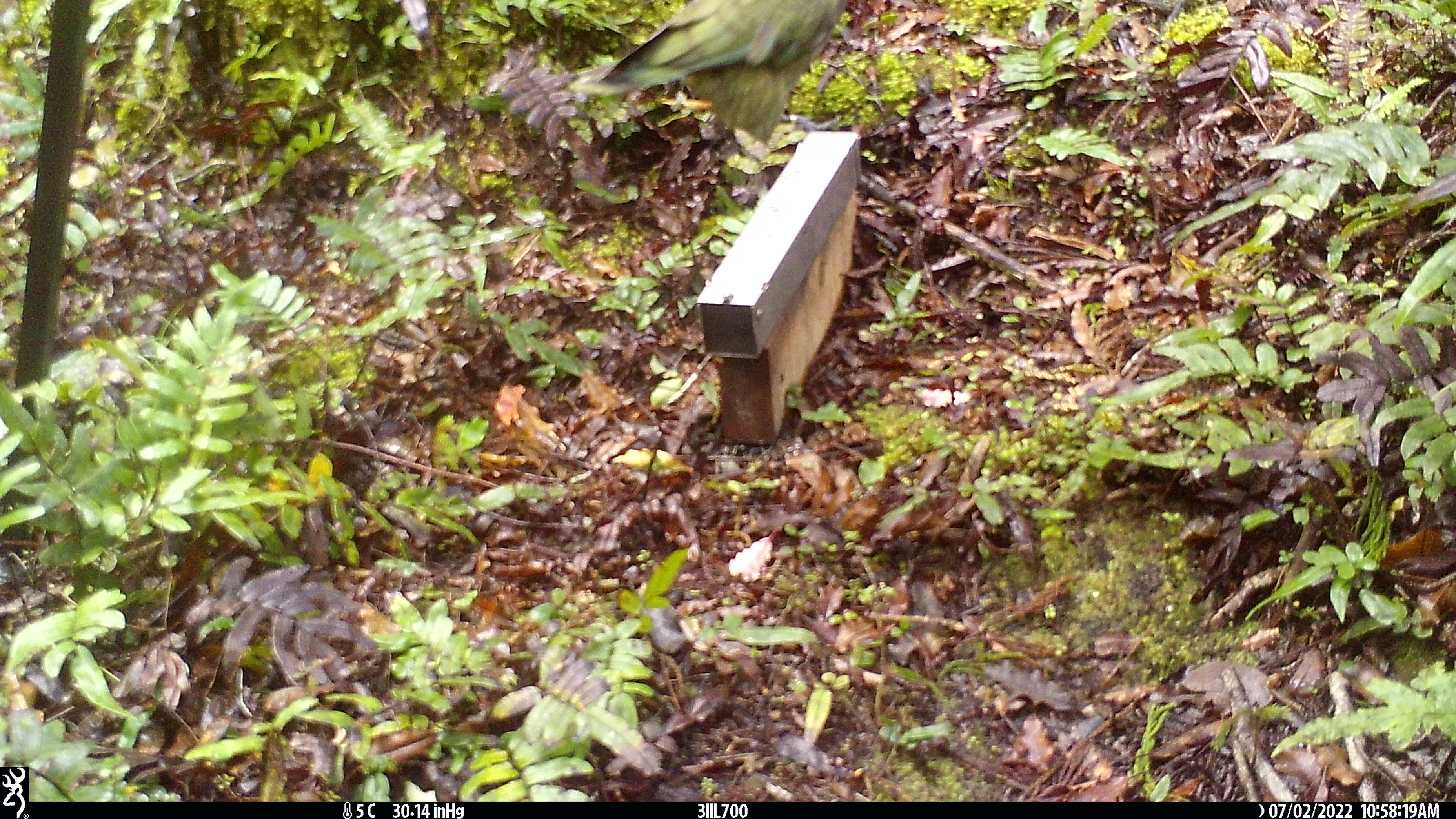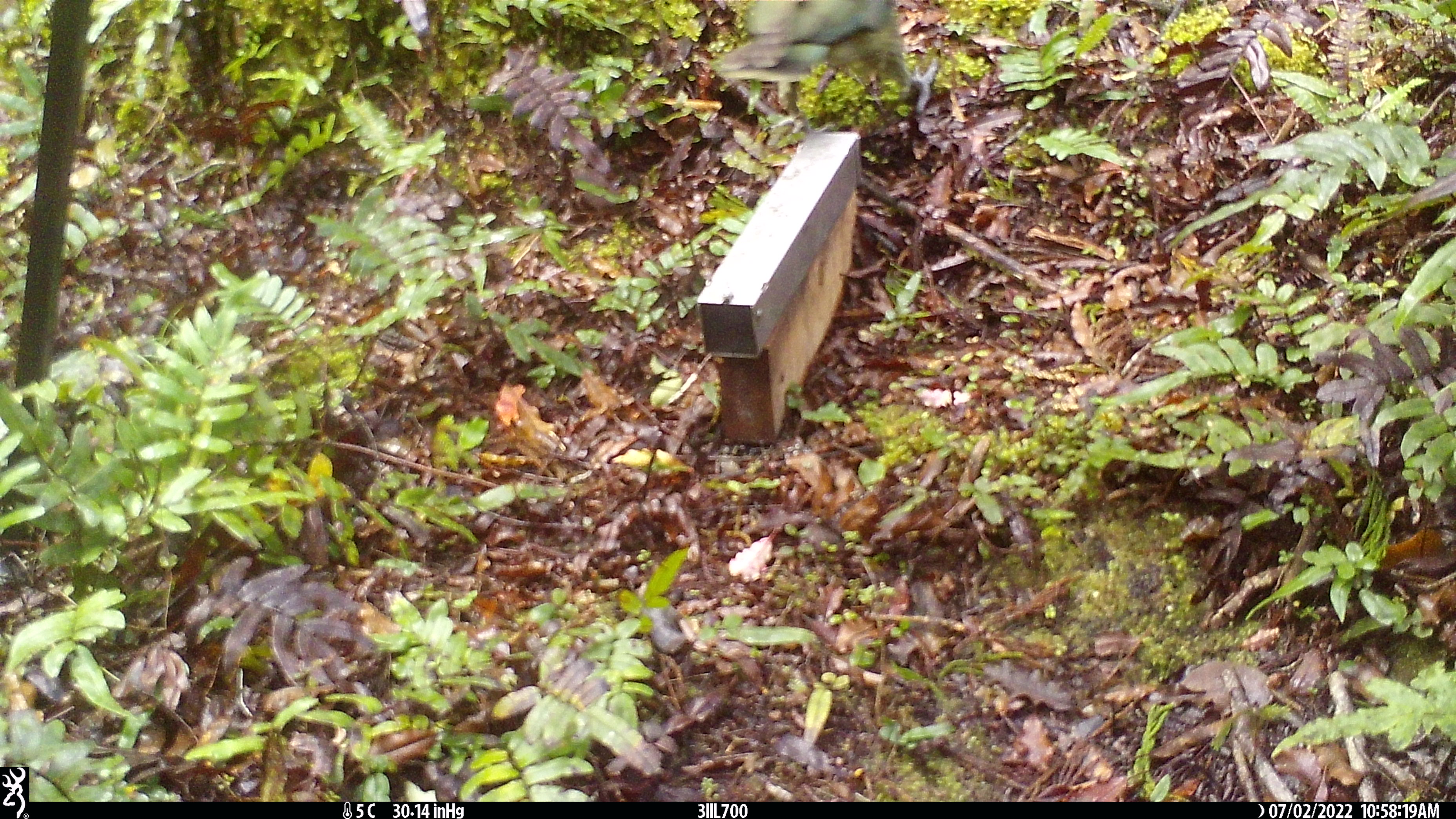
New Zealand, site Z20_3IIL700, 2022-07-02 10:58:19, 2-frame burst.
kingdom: Animalia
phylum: Chordata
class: Aves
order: Psittaciformes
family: Strigopidae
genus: Nestor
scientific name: Nestor notabilis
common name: kea